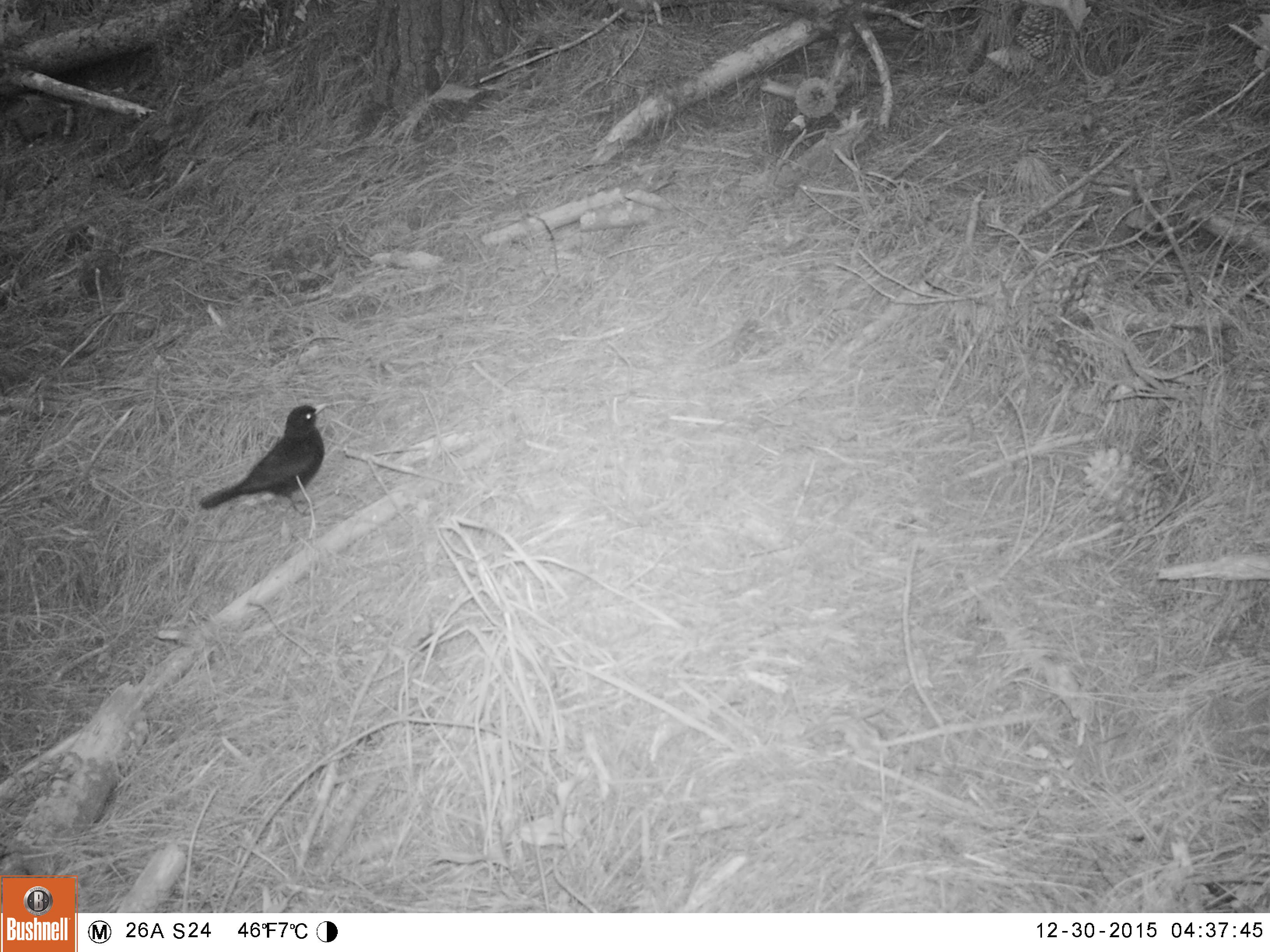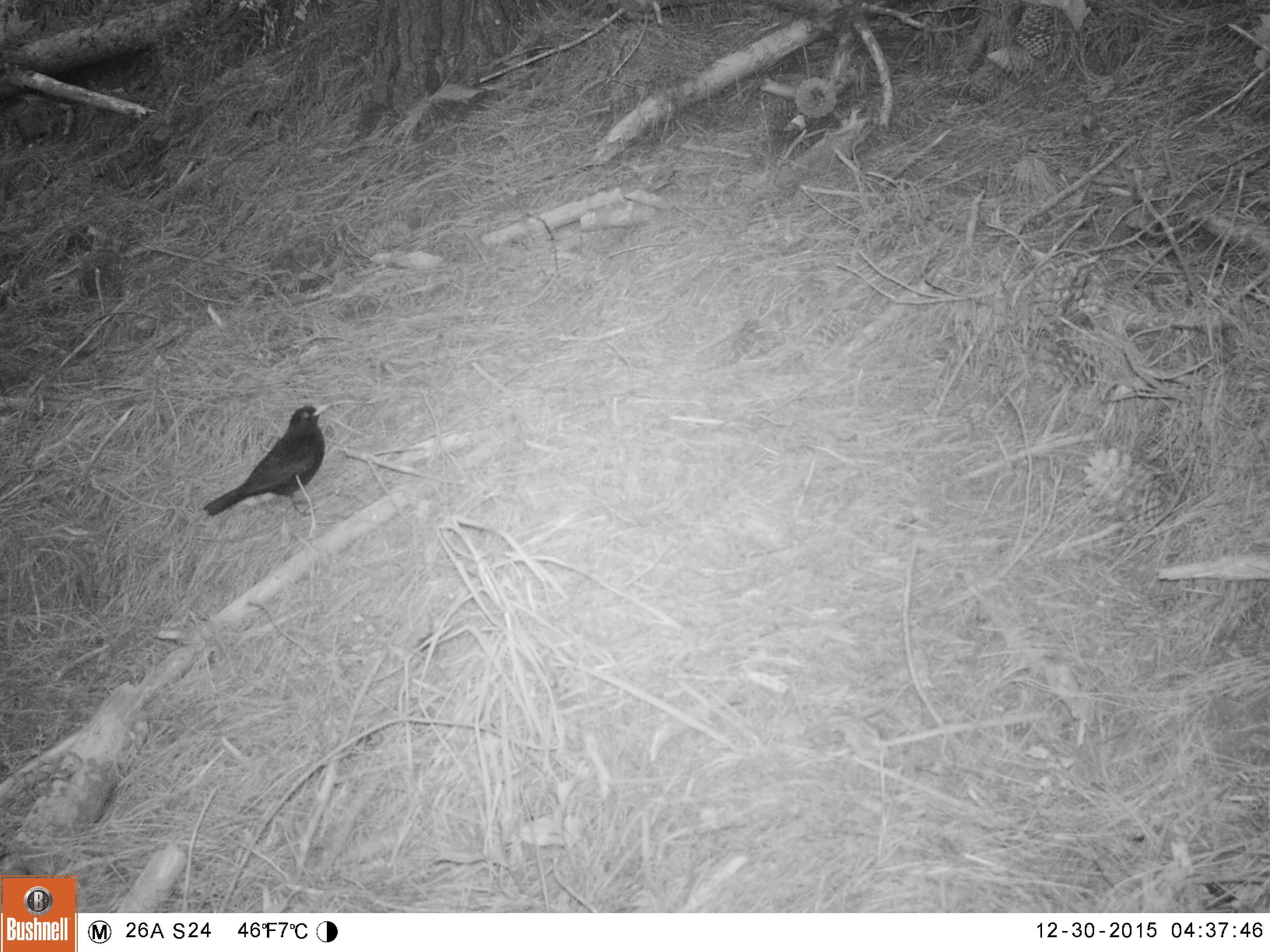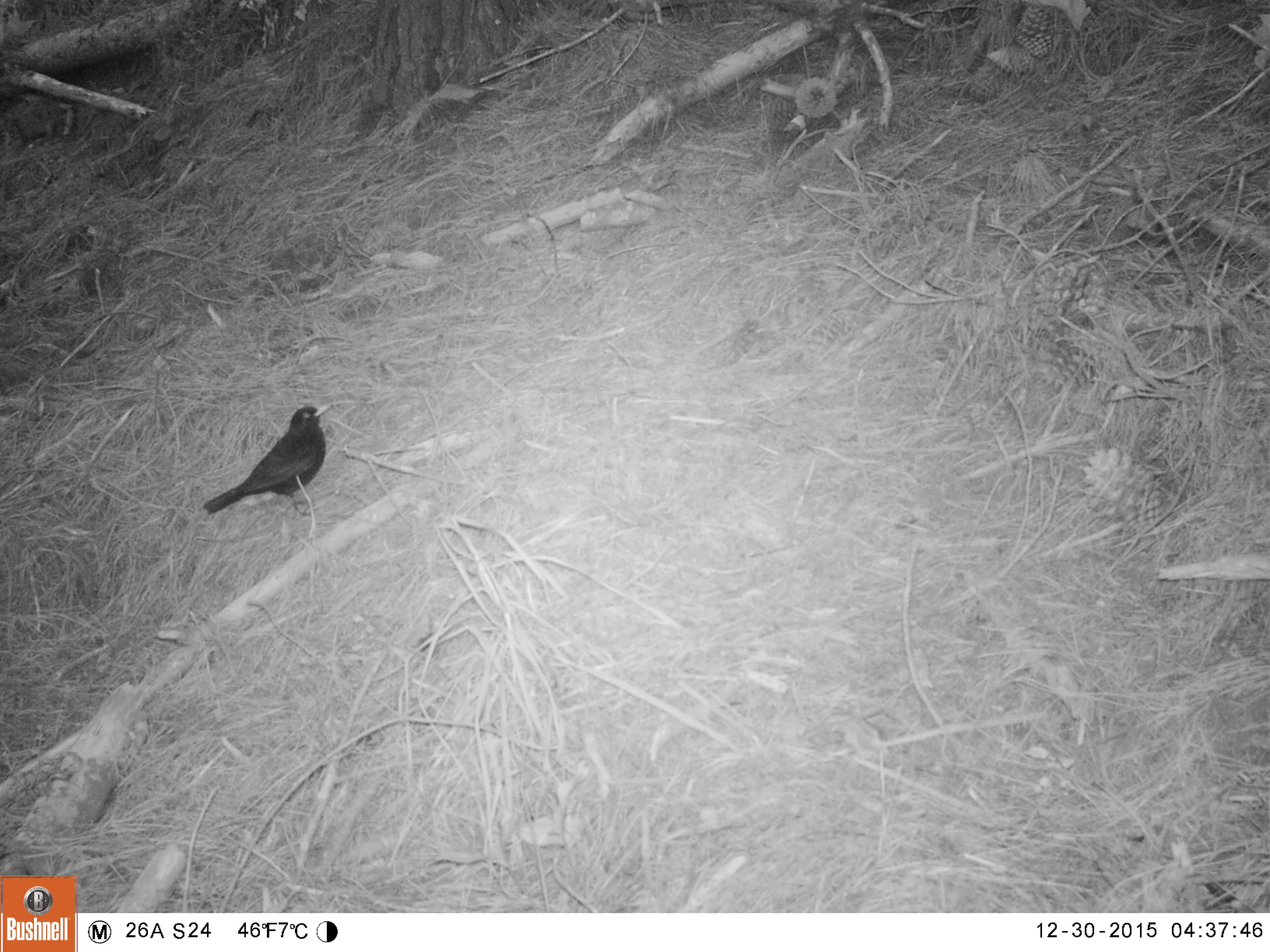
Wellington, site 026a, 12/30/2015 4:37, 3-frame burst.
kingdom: Animalia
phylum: Chordata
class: Aves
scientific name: Aves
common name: bird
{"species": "bird (Aves)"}